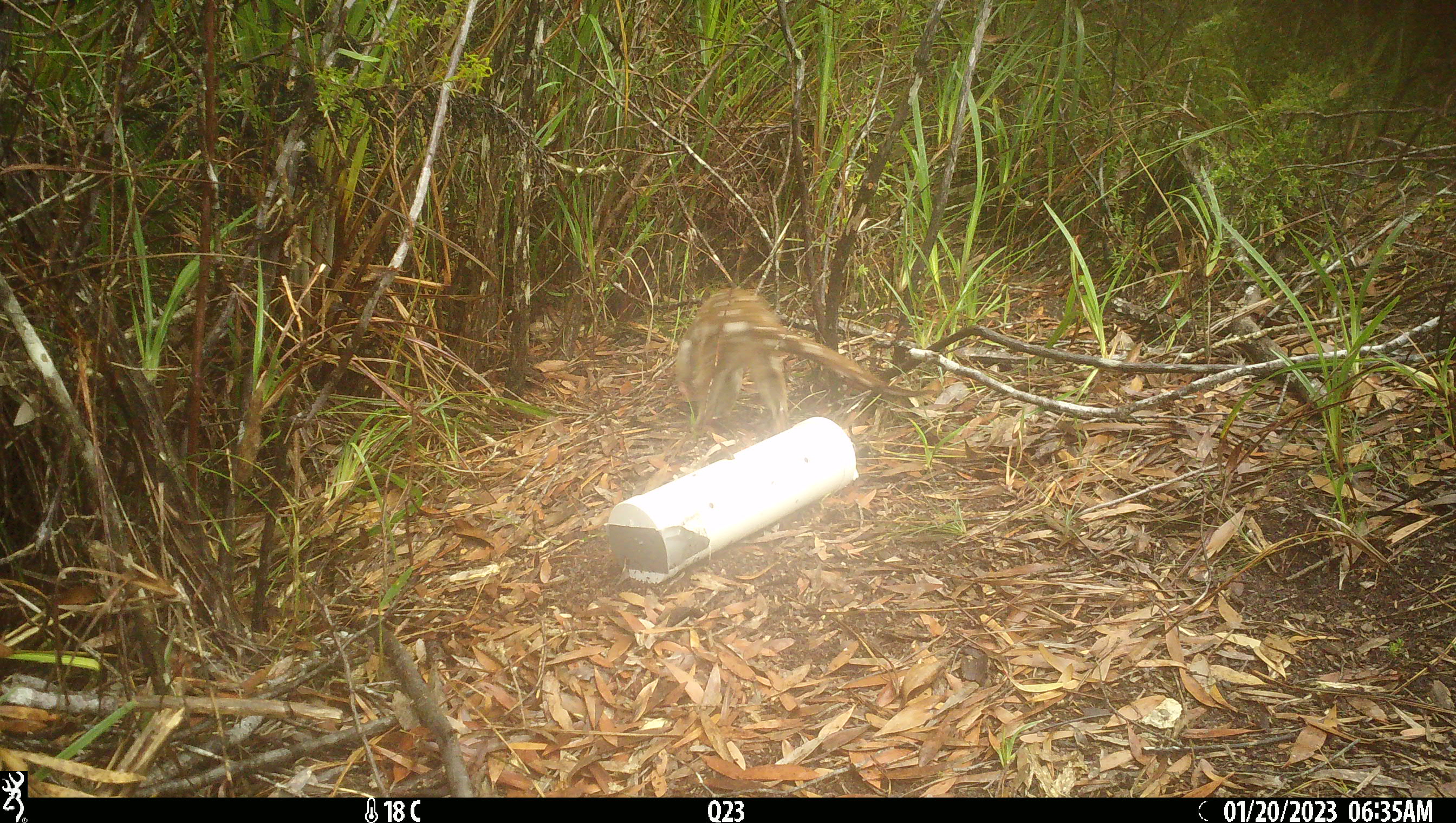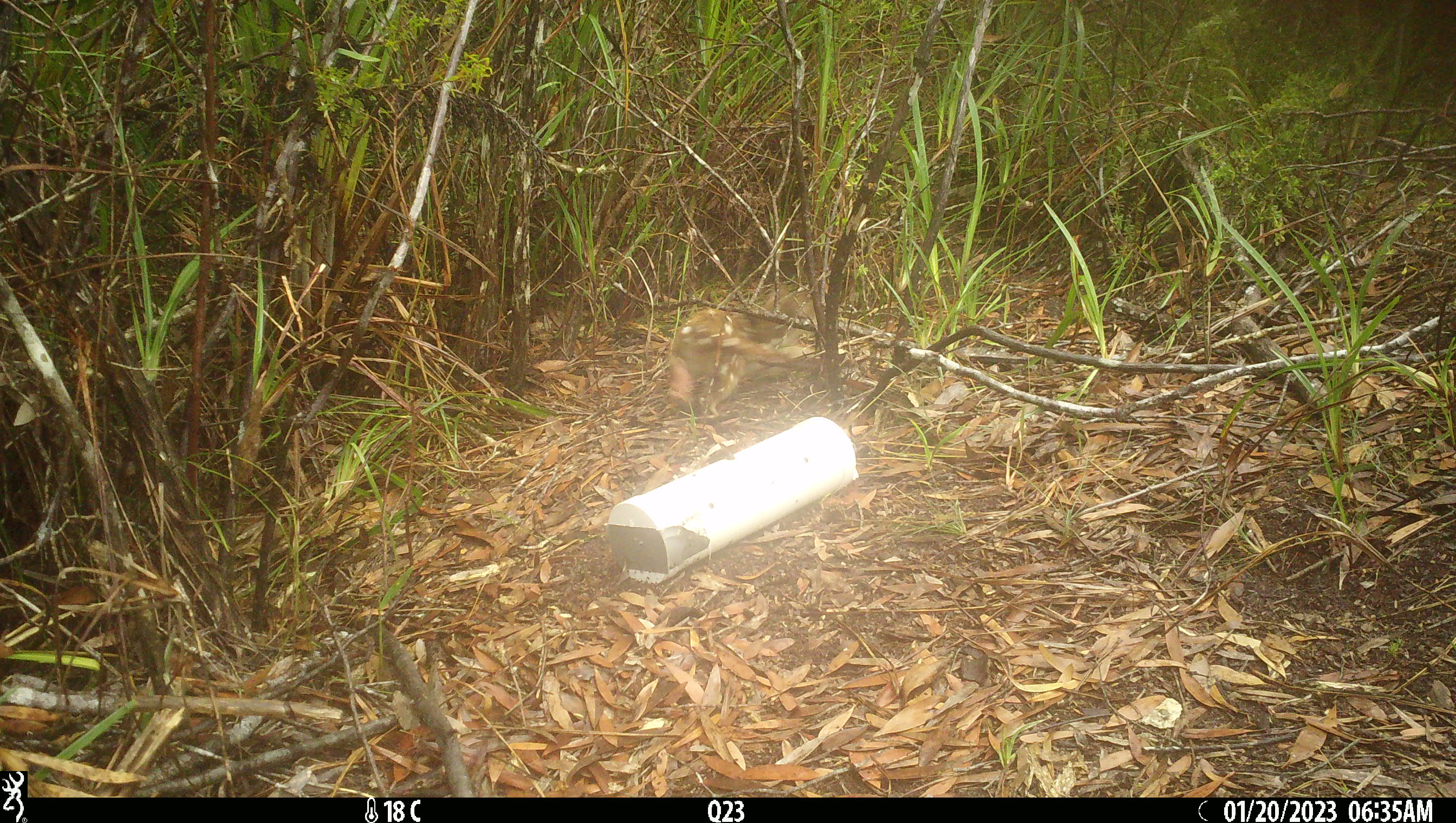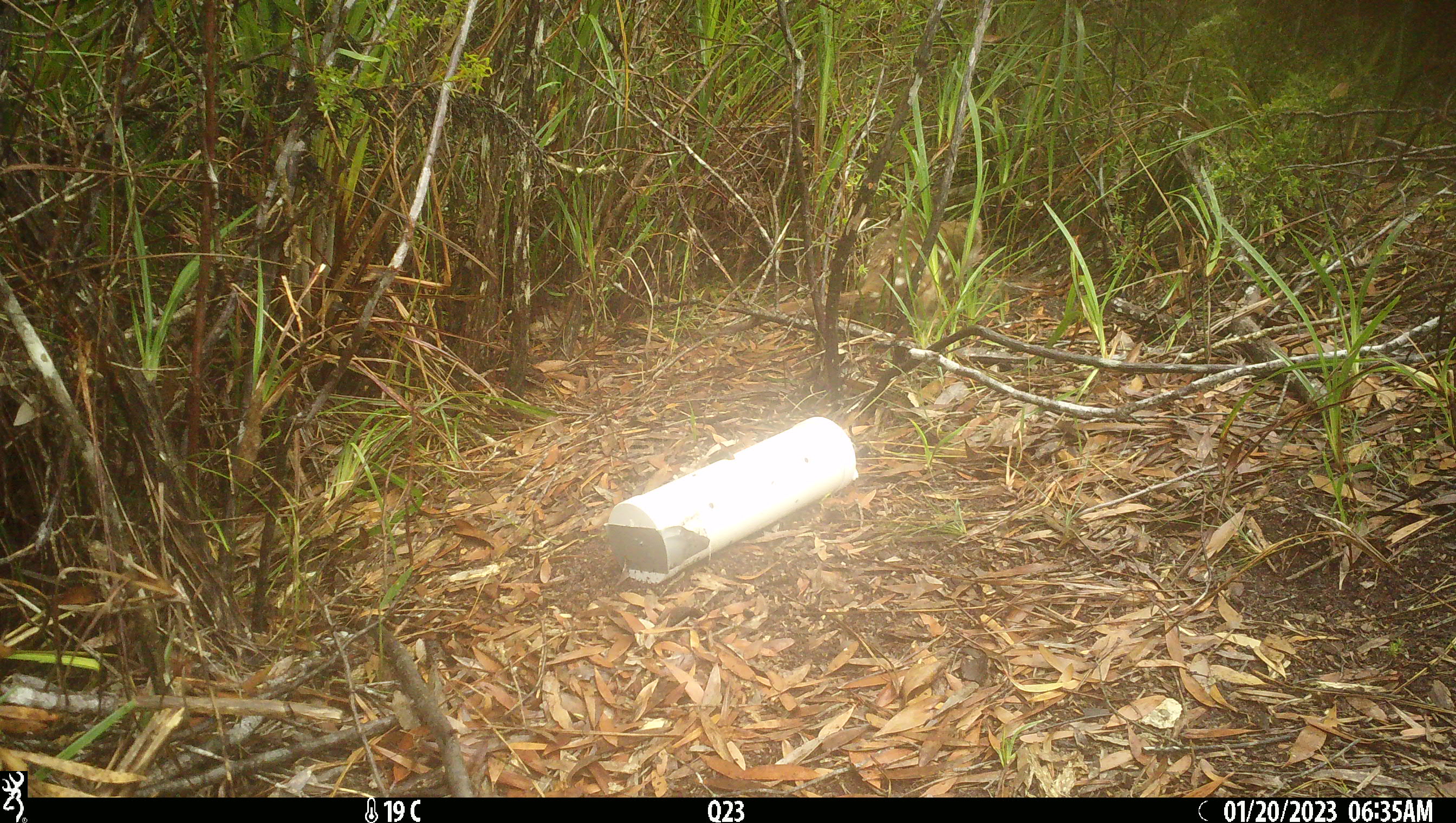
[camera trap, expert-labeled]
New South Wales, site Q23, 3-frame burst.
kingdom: Animalia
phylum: Chordata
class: Mammalia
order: Dasyuromorphia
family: Dasyuridae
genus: Dasyurus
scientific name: Dasyurus maculatus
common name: spotted-tailed quoll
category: quoll